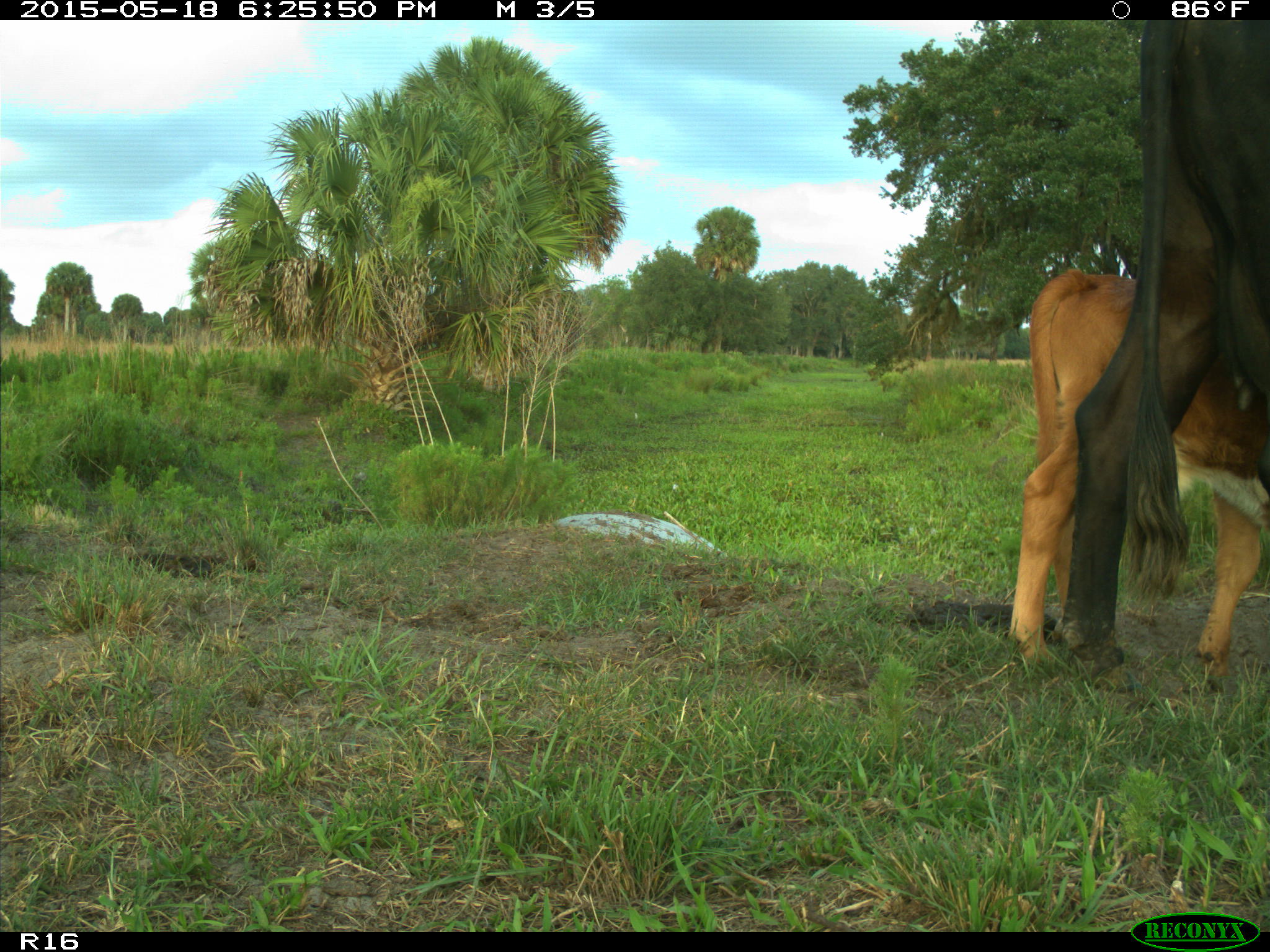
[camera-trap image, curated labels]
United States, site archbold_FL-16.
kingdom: Animalia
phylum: Chordata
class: Mammalia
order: Artiodactyla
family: Bovidae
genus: Bos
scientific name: Bos taurus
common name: domestic cow